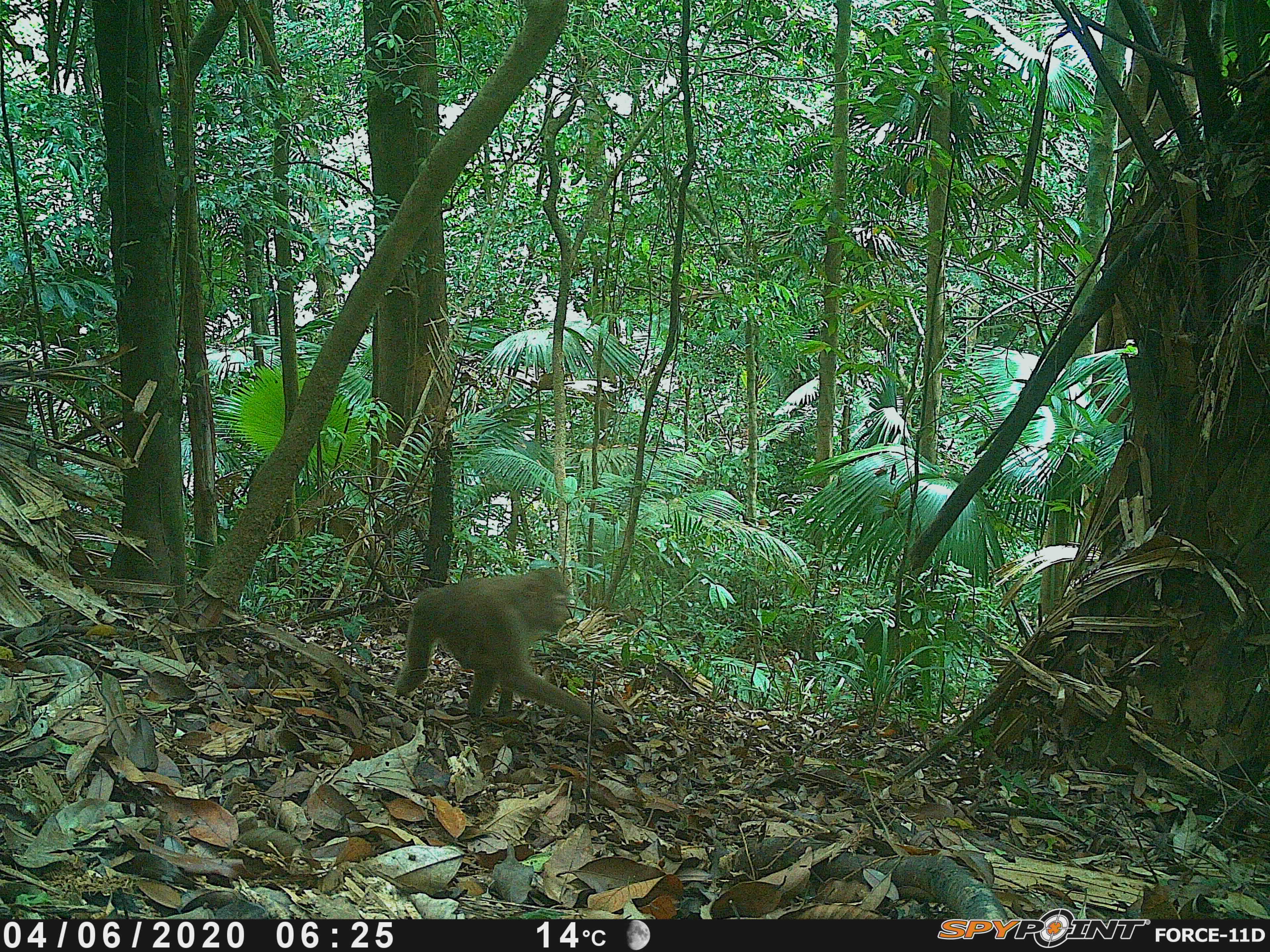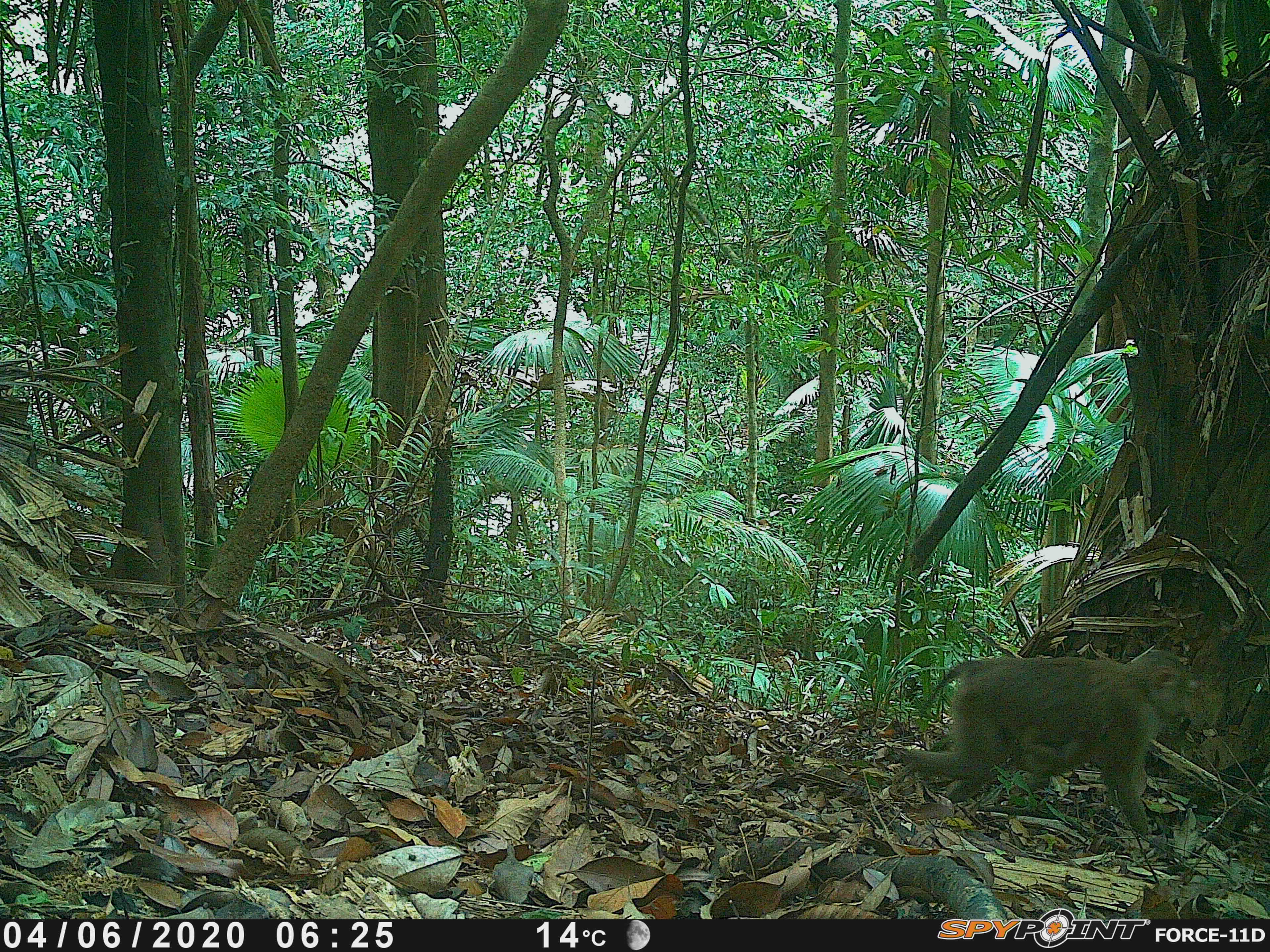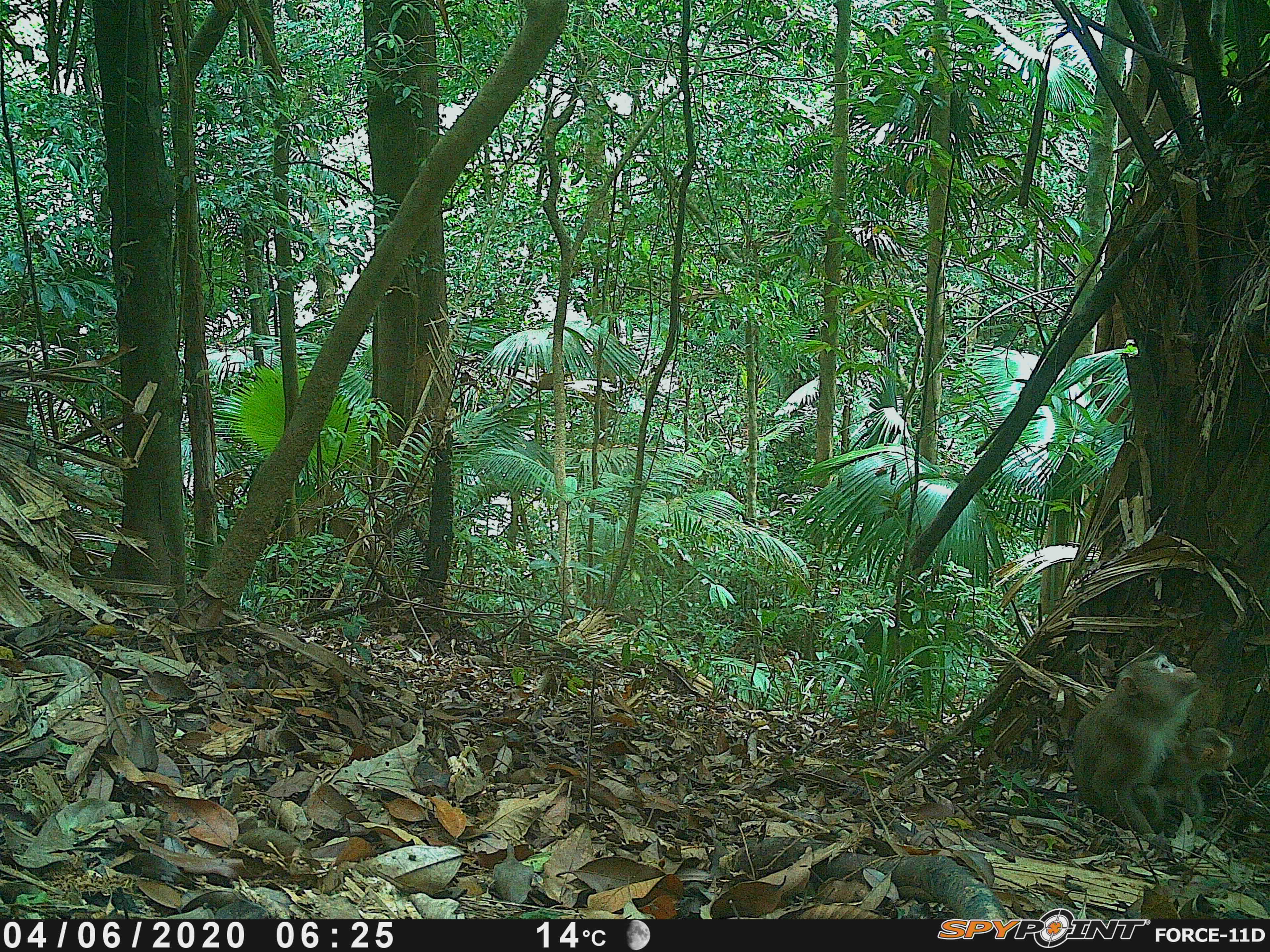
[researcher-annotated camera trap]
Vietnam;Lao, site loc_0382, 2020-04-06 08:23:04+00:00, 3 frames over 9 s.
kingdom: Animalia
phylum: Chordata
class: Mammalia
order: Primates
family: Cercopithecidae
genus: Macaca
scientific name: Macaca nemestrina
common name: pig-tailed macaque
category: pig tailed macaque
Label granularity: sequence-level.